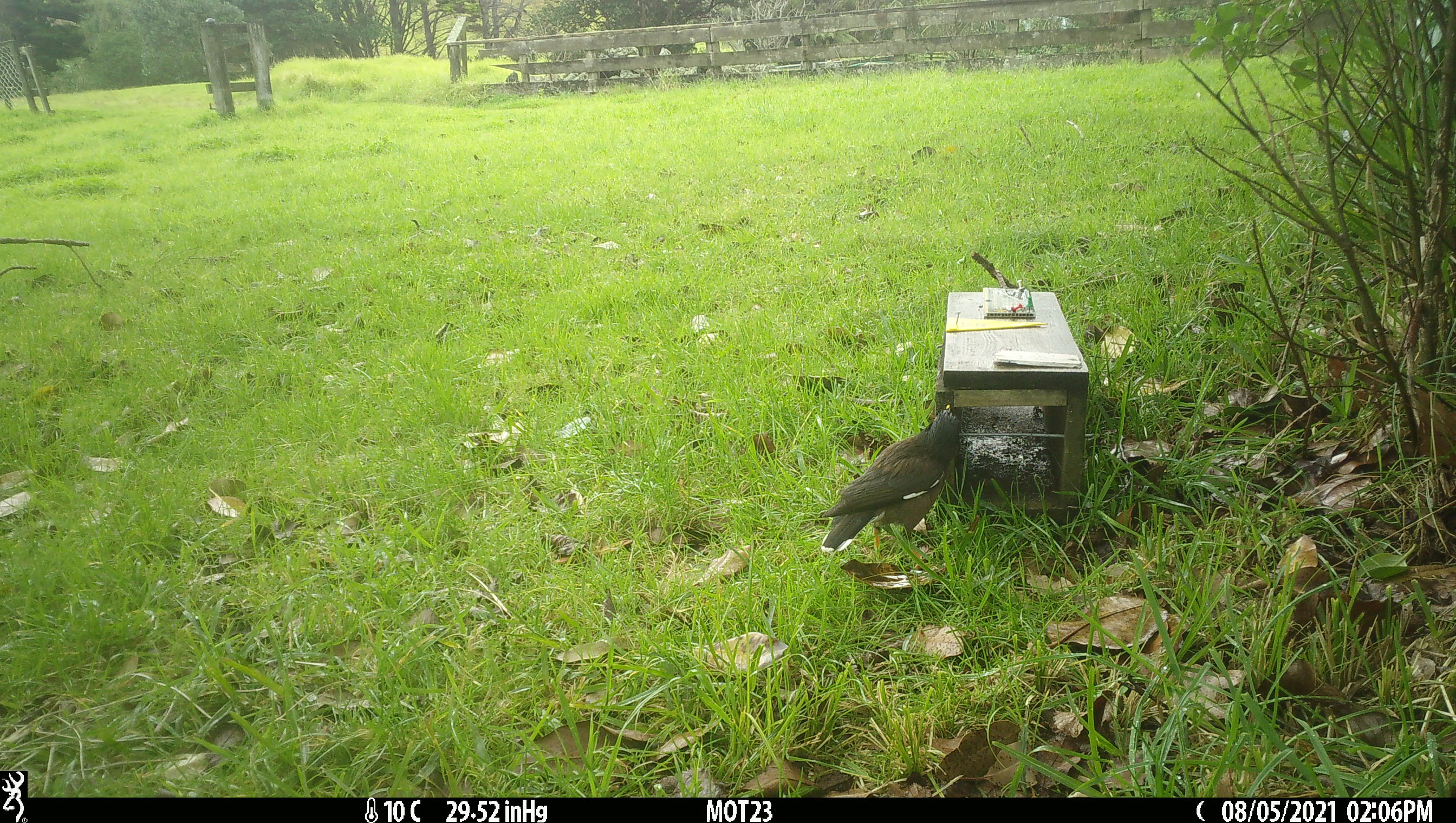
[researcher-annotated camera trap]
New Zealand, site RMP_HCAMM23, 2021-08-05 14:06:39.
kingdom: Animalia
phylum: Chordata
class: Aves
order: Passeriformes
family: Sturnidae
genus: Acridotheres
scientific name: Acridotheres tristis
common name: common myna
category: myna